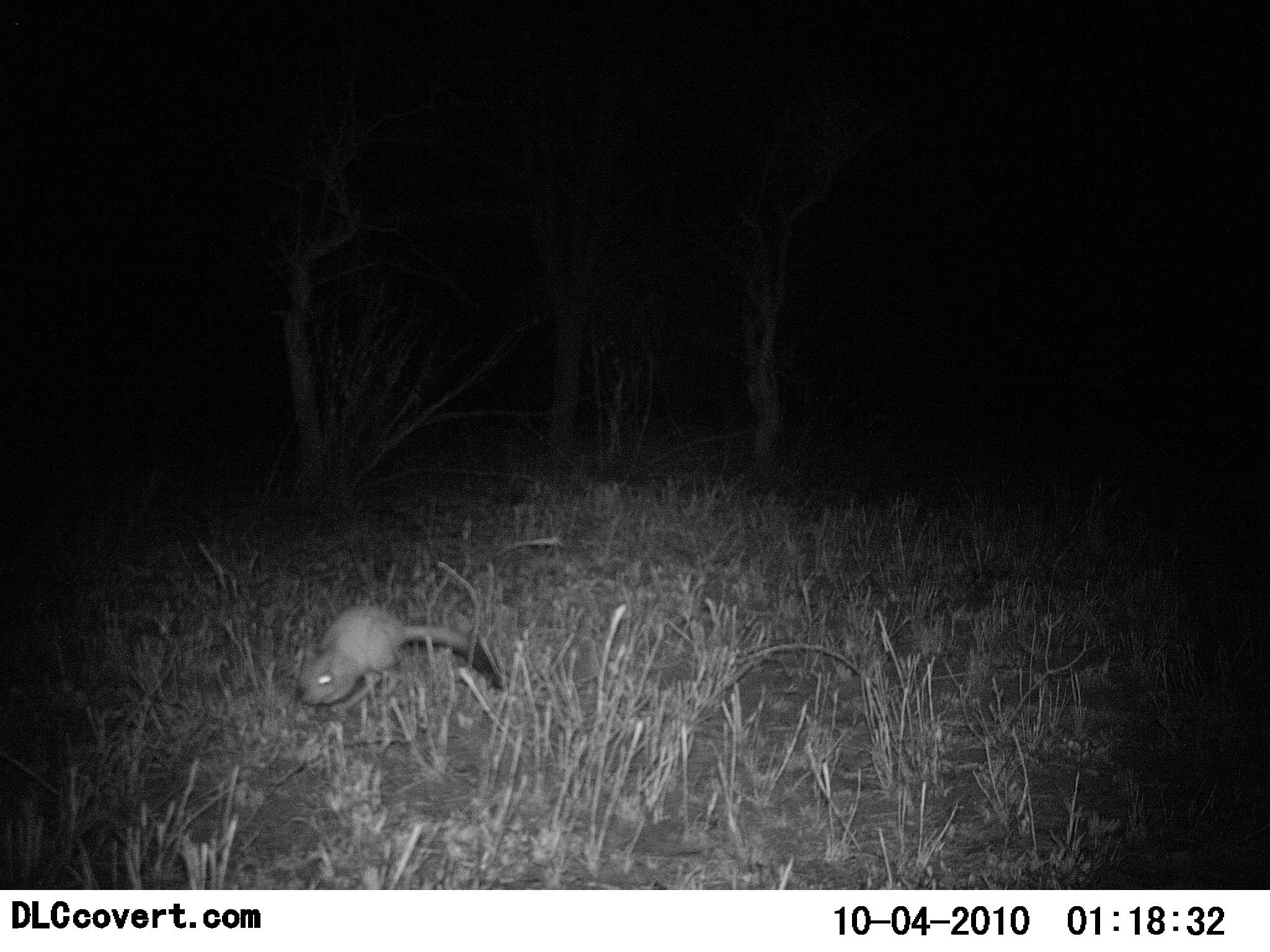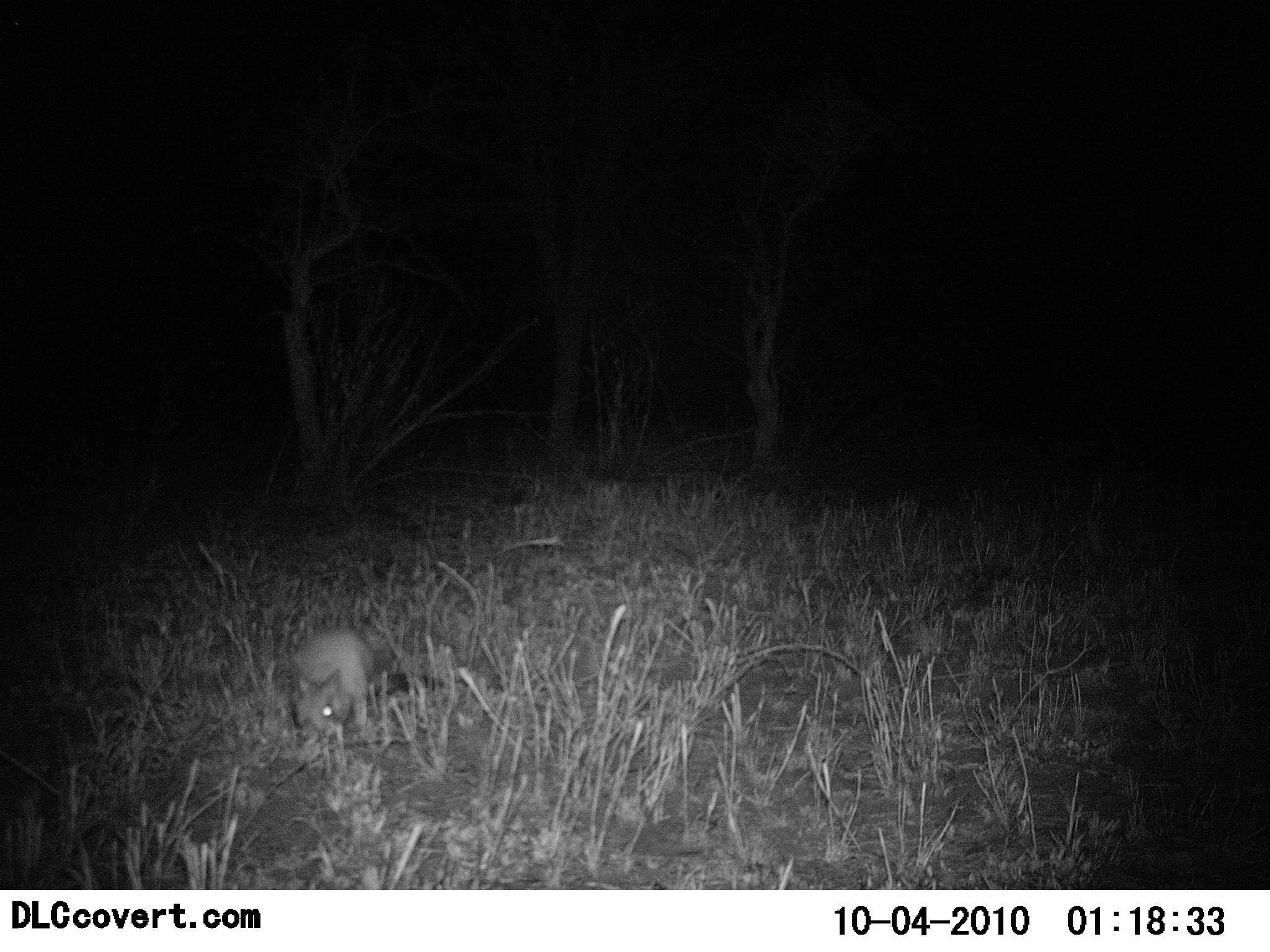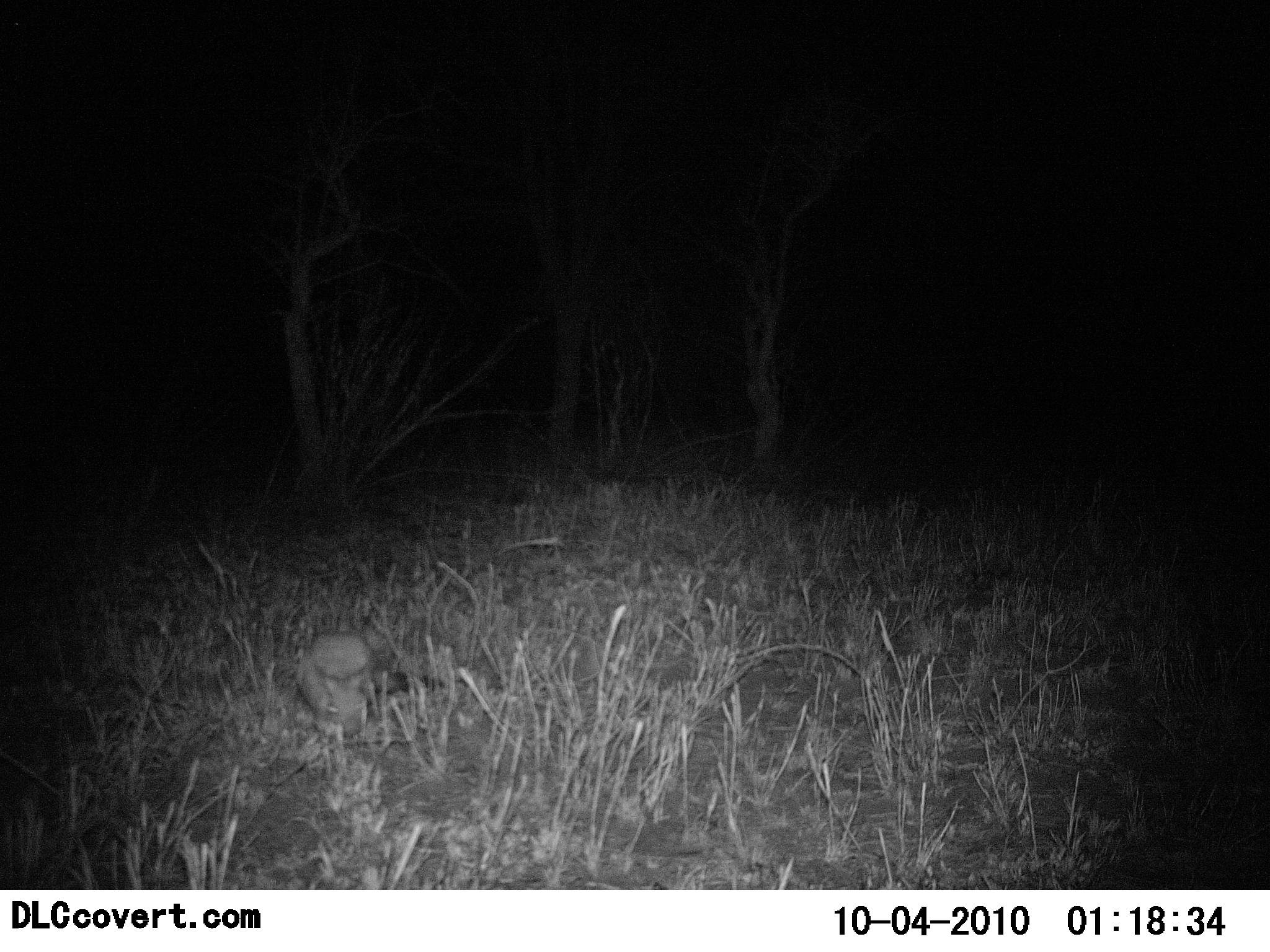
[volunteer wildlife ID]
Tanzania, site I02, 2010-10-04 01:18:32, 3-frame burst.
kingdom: Animalia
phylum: Chordata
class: Mammalia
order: Rodentia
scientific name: Rodentia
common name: rodents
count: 1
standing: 0%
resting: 0%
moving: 83%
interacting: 0%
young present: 0%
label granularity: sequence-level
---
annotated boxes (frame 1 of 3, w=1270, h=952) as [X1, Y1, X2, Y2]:
animal: [297, 601, 501, 710]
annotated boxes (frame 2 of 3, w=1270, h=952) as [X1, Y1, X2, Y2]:
animal: [287, 624, 446, 737]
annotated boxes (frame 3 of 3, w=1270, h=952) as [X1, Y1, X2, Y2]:
animal: [287, 628, 446, 734]